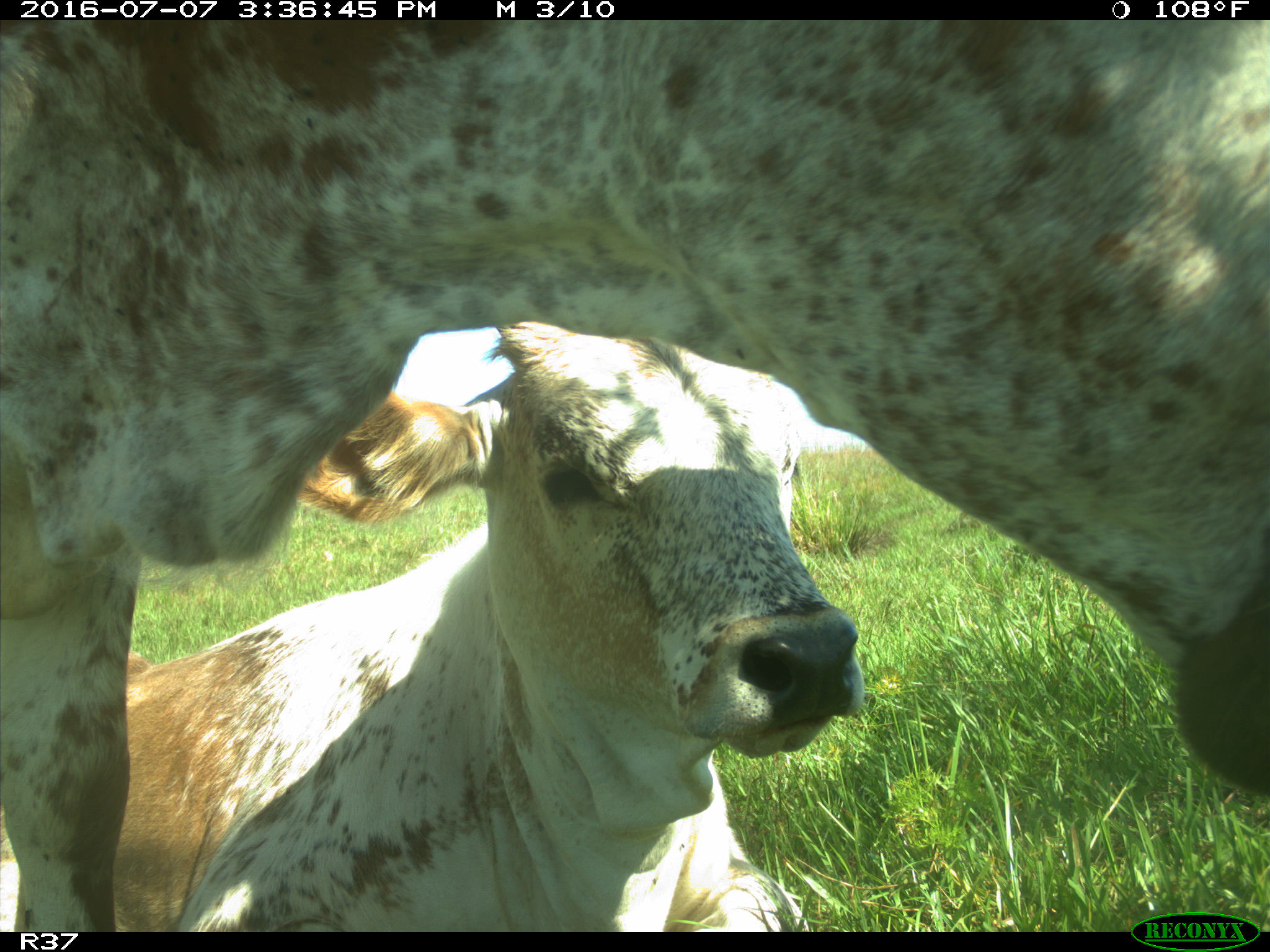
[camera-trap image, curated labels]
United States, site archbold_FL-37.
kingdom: Animalia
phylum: Chordata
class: Mammalia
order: Artiodactyla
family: Bovidae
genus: Bos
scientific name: Bos taurus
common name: domestic cow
Bos taurus (domestic cow).